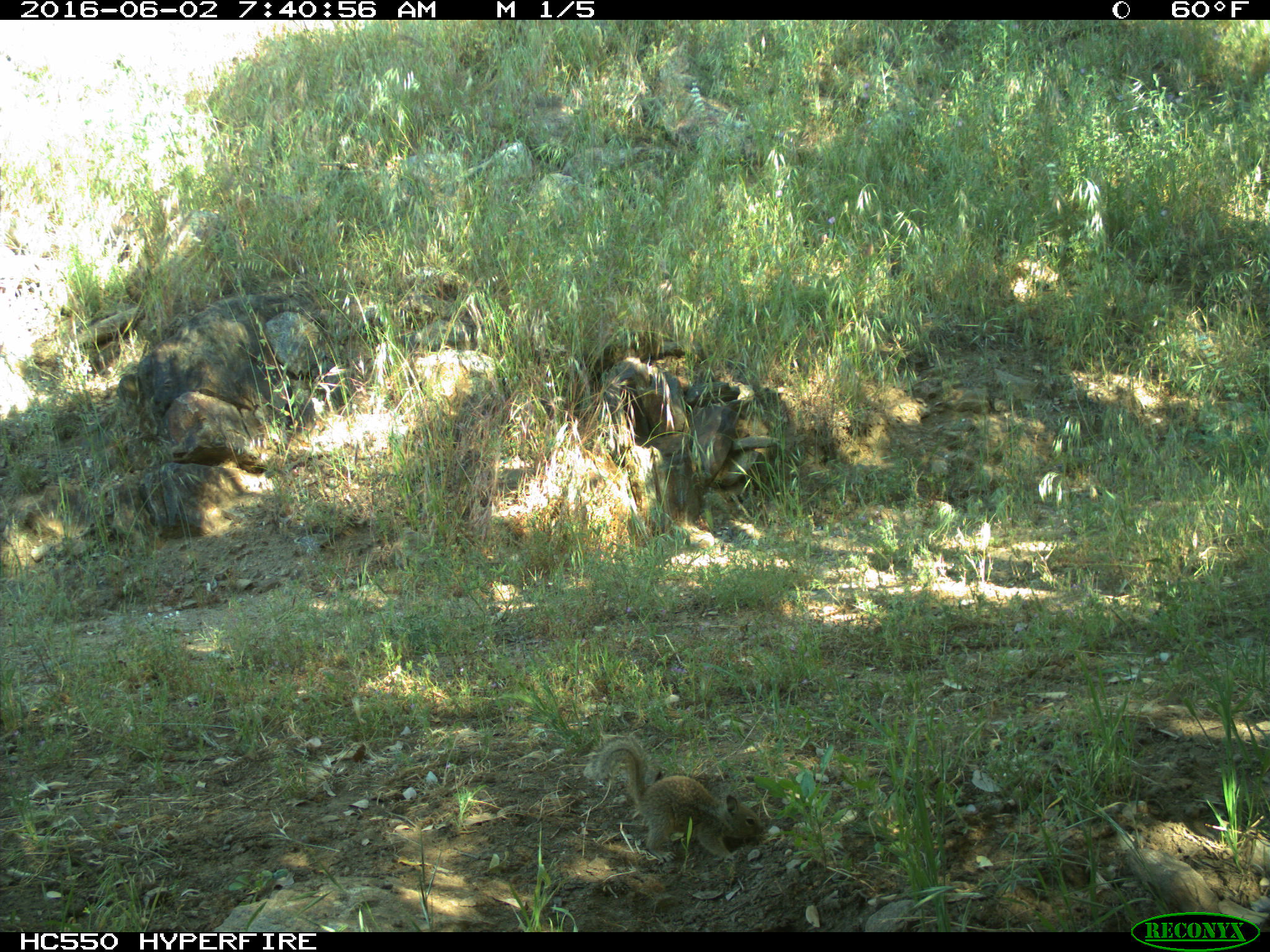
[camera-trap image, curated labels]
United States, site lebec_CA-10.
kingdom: Animalia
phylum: Chordata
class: Mammalia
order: Rodentia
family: Sciuridae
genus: Otospermophilus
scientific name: Otospermophilus beecheyi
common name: california ground squirrel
Otospermophilus beecheyi (california ground squirrel).